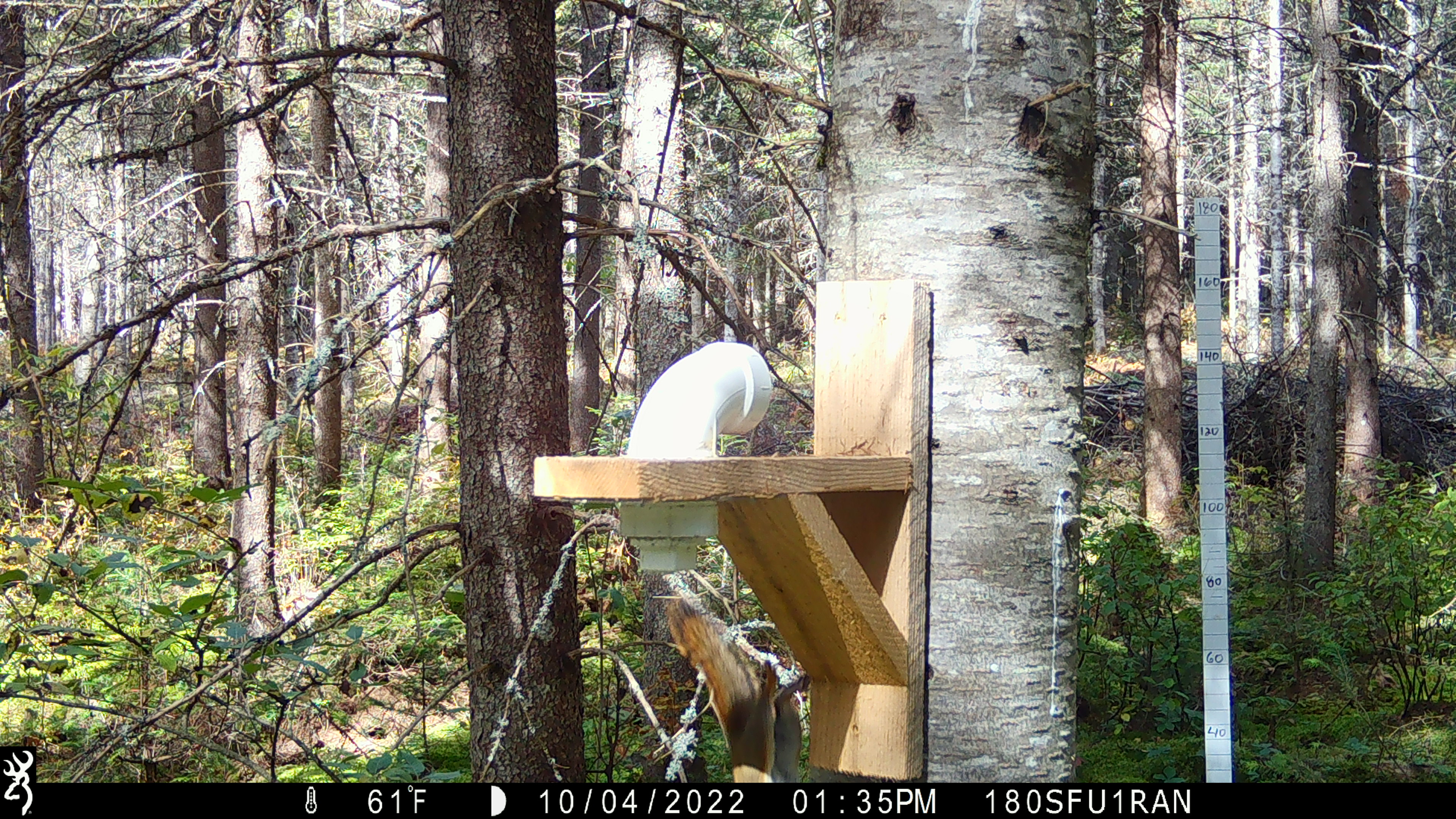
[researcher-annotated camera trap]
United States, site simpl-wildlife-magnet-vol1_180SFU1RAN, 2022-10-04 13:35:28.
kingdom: Animalia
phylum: Chordata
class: Mammalia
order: Rodentia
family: Sciuridae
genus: Tamiasciurus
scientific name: Tamiasciurus hudsonicus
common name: red squirrel